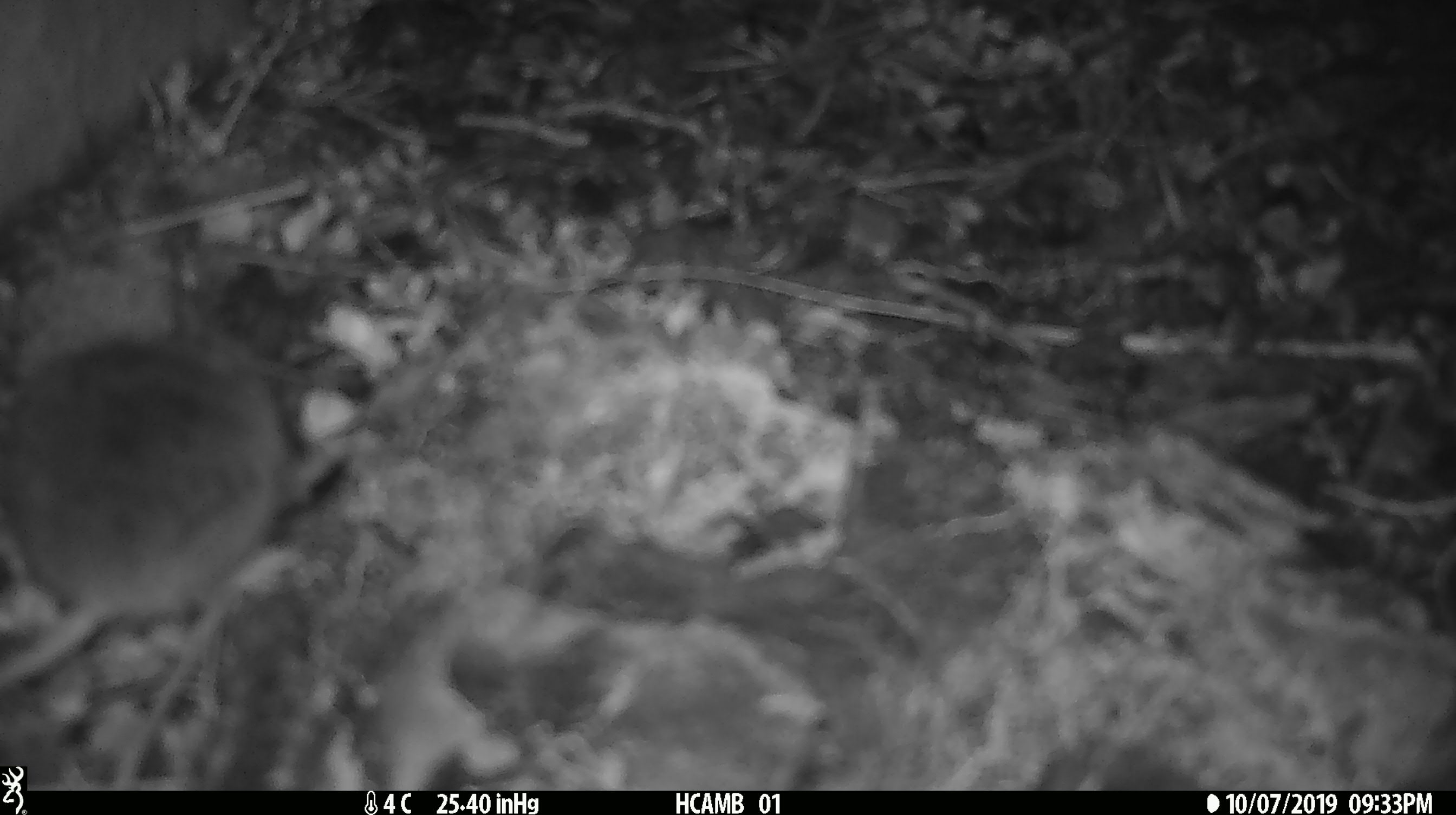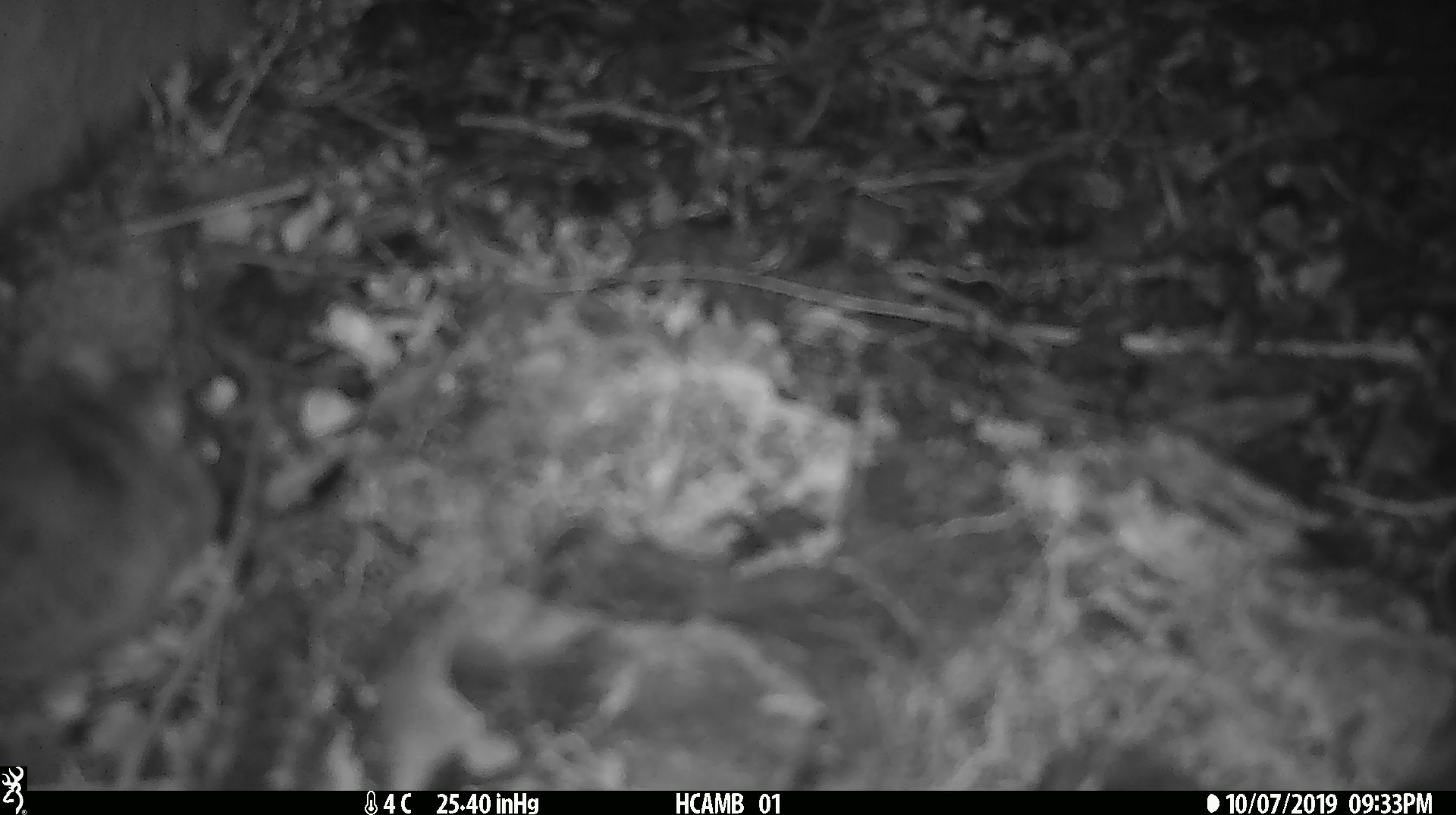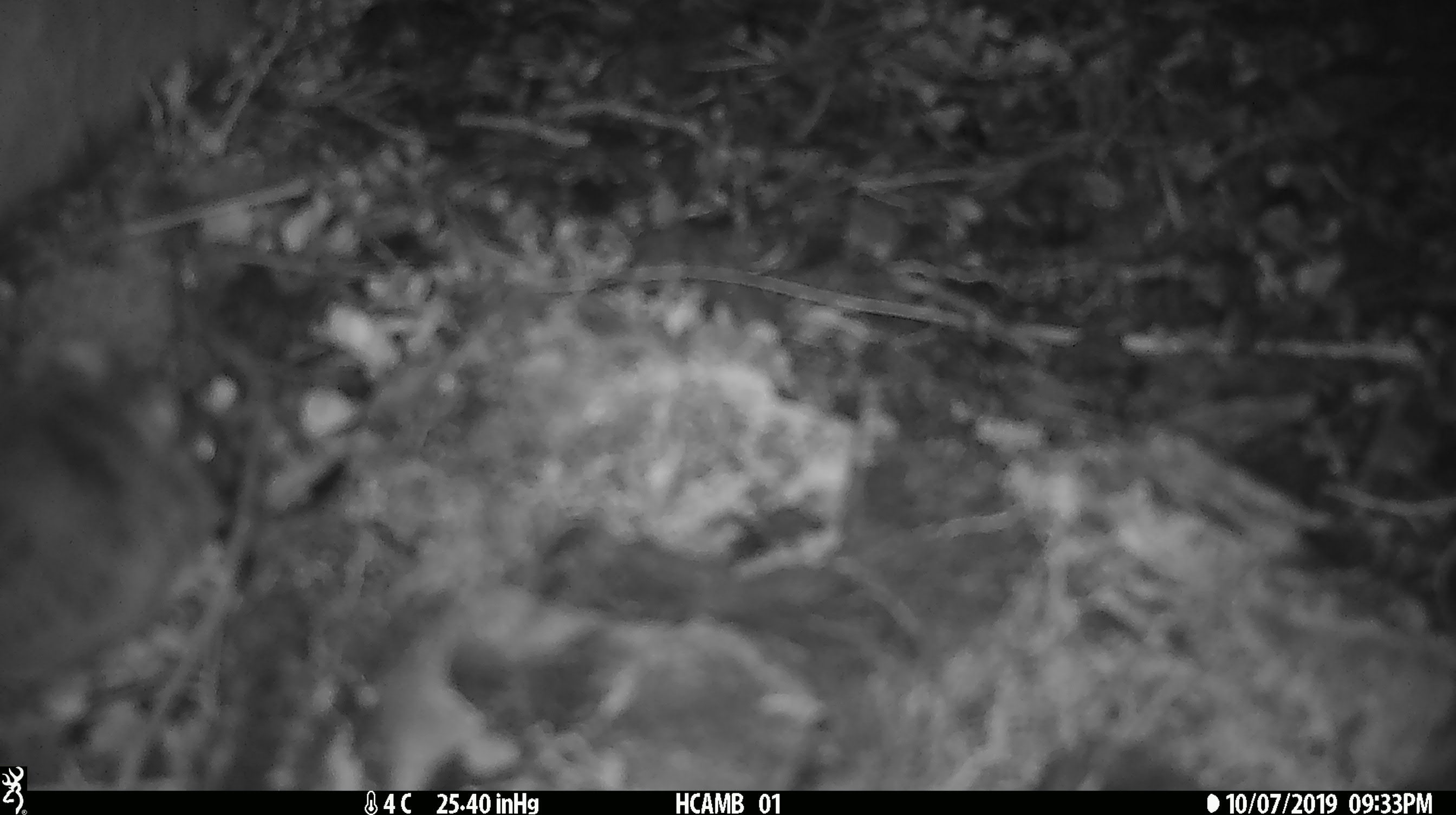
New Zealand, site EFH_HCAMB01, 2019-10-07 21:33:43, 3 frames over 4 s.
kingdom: Animalia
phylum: Chordata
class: Mammalia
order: Rodentia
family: Muridae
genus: Mus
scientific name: Mus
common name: mouse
Mouse (Mus).